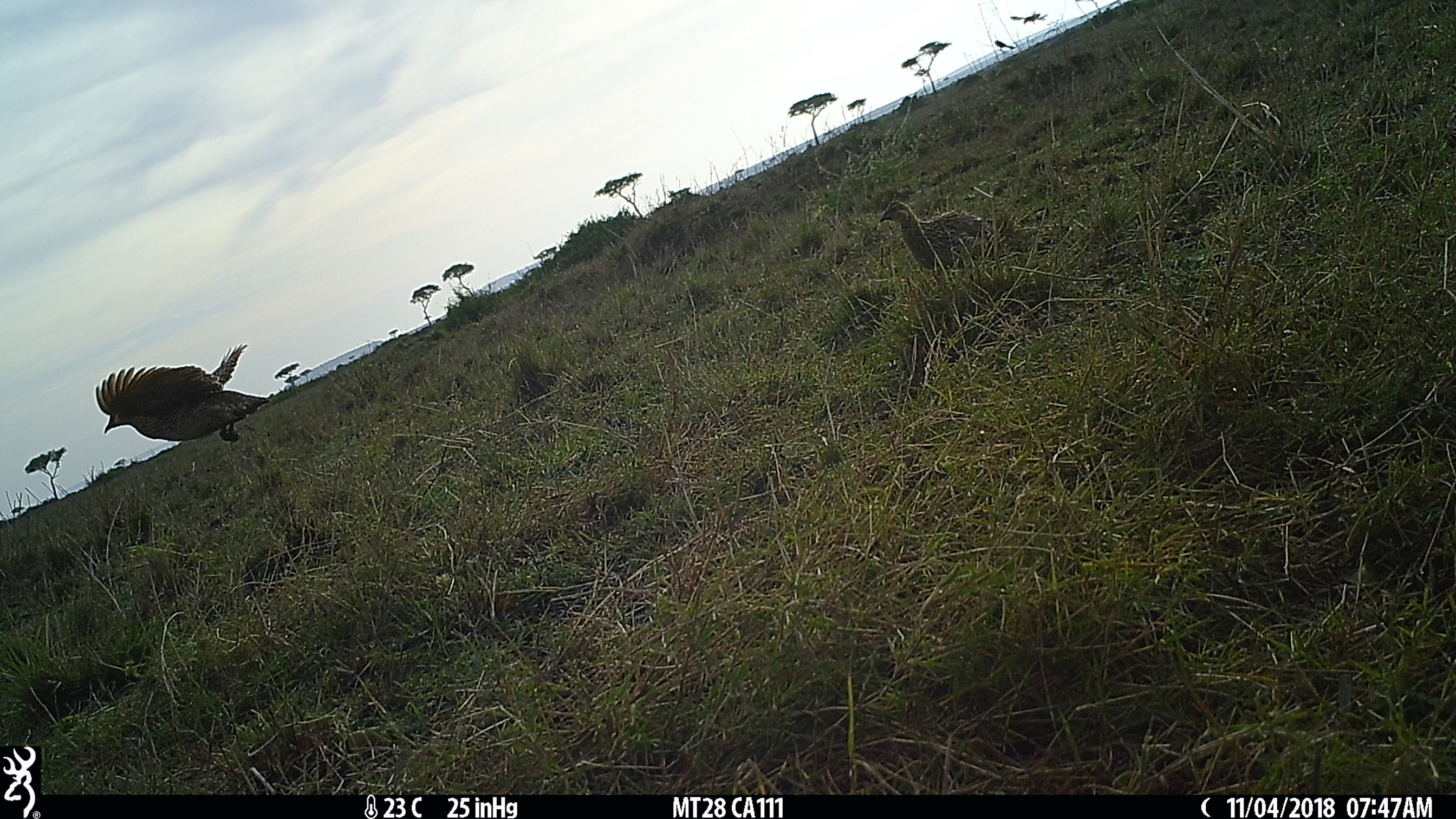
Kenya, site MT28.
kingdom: Animalia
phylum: Chordata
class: Aves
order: Galliformes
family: Phasianidae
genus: Scleroptila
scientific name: Scleroptila levaillantii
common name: red-winged francolin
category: francolin redwinged